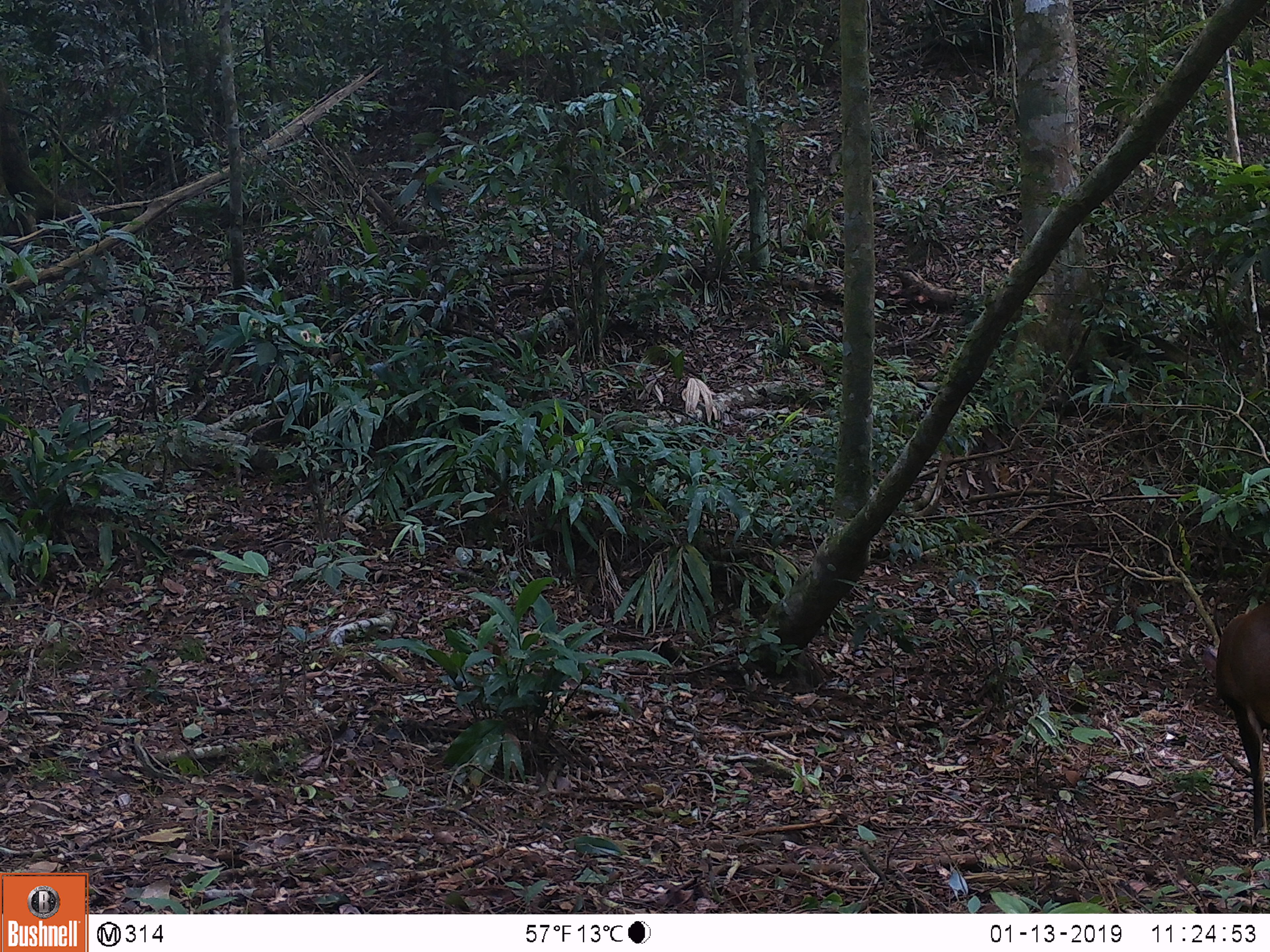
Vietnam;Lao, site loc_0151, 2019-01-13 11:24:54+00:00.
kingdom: Animalia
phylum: Chordata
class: Mammalia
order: Artiodactyla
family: Cervidae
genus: Muntiacus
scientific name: Muntiacus vuquangensis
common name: large-antlered muntjac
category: large antlered muntjac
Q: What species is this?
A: Large antlered muntjac (large-antlered muntjac) (Muntiacus vuquangensis).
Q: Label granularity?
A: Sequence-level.